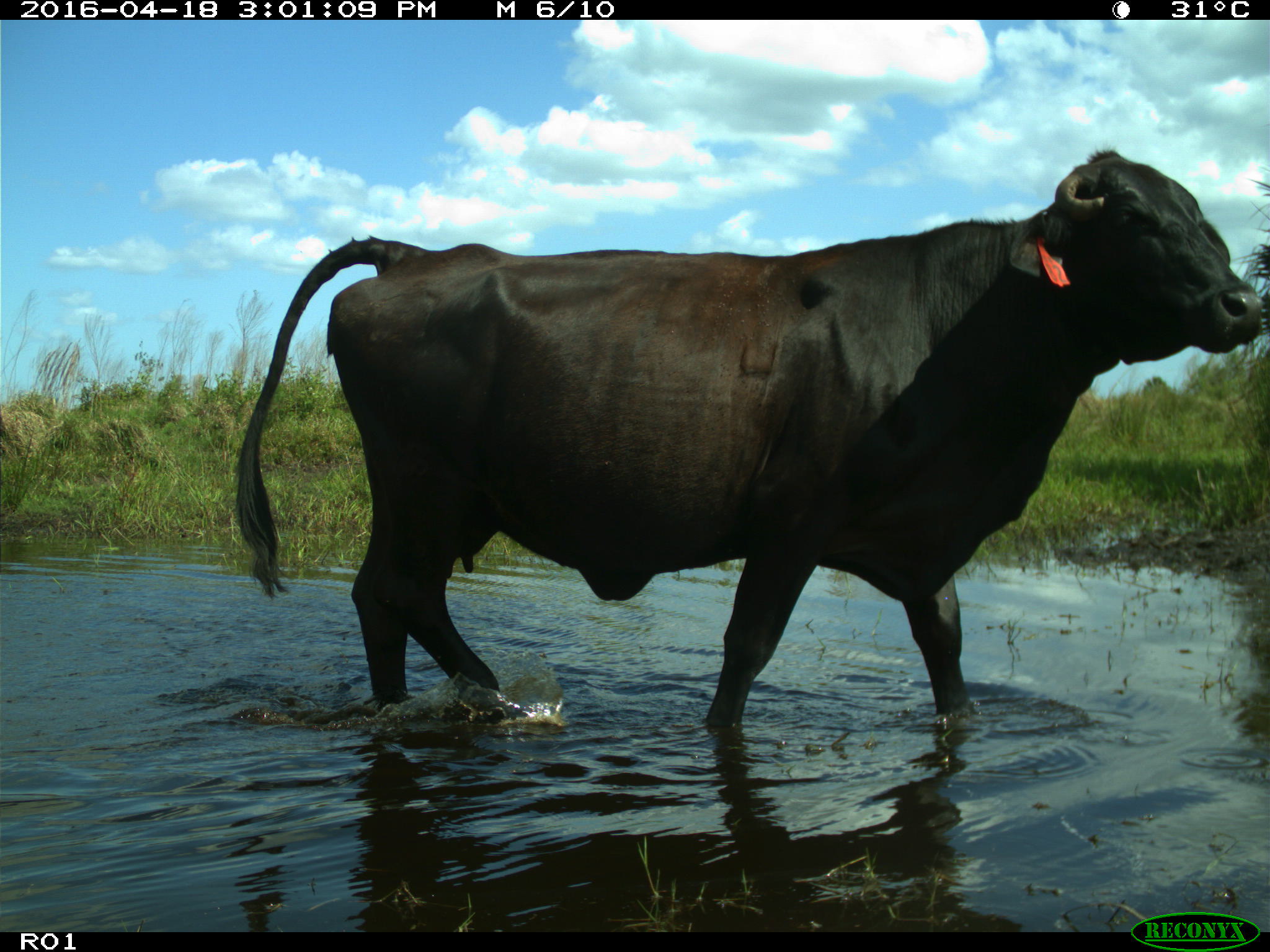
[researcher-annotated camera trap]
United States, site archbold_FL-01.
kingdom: Animalia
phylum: Chordata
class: Mammalia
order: Artiodactyla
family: Bovidae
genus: Bos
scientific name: Bos taurus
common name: domestic cow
Bos taurus (domestic cow).